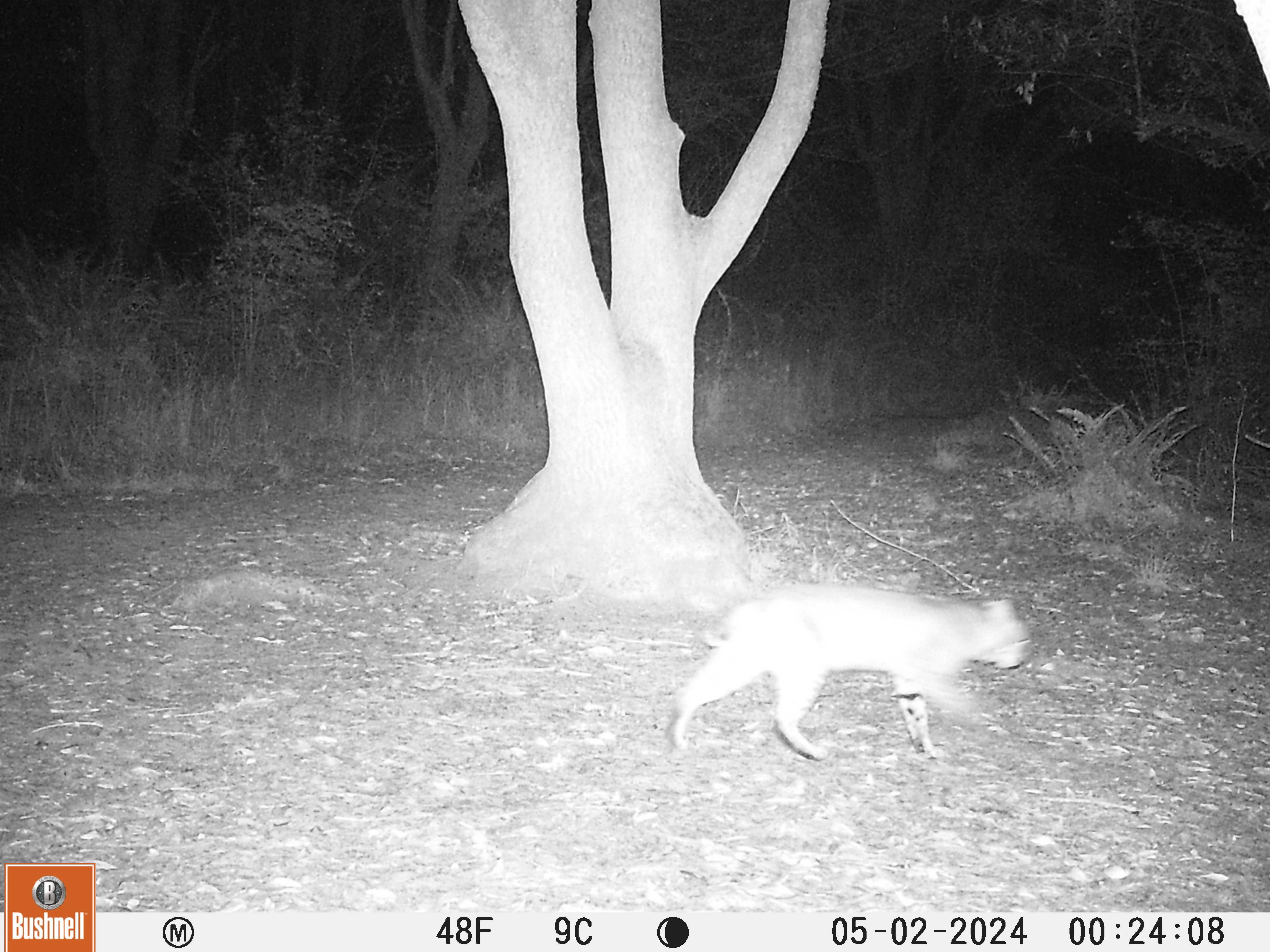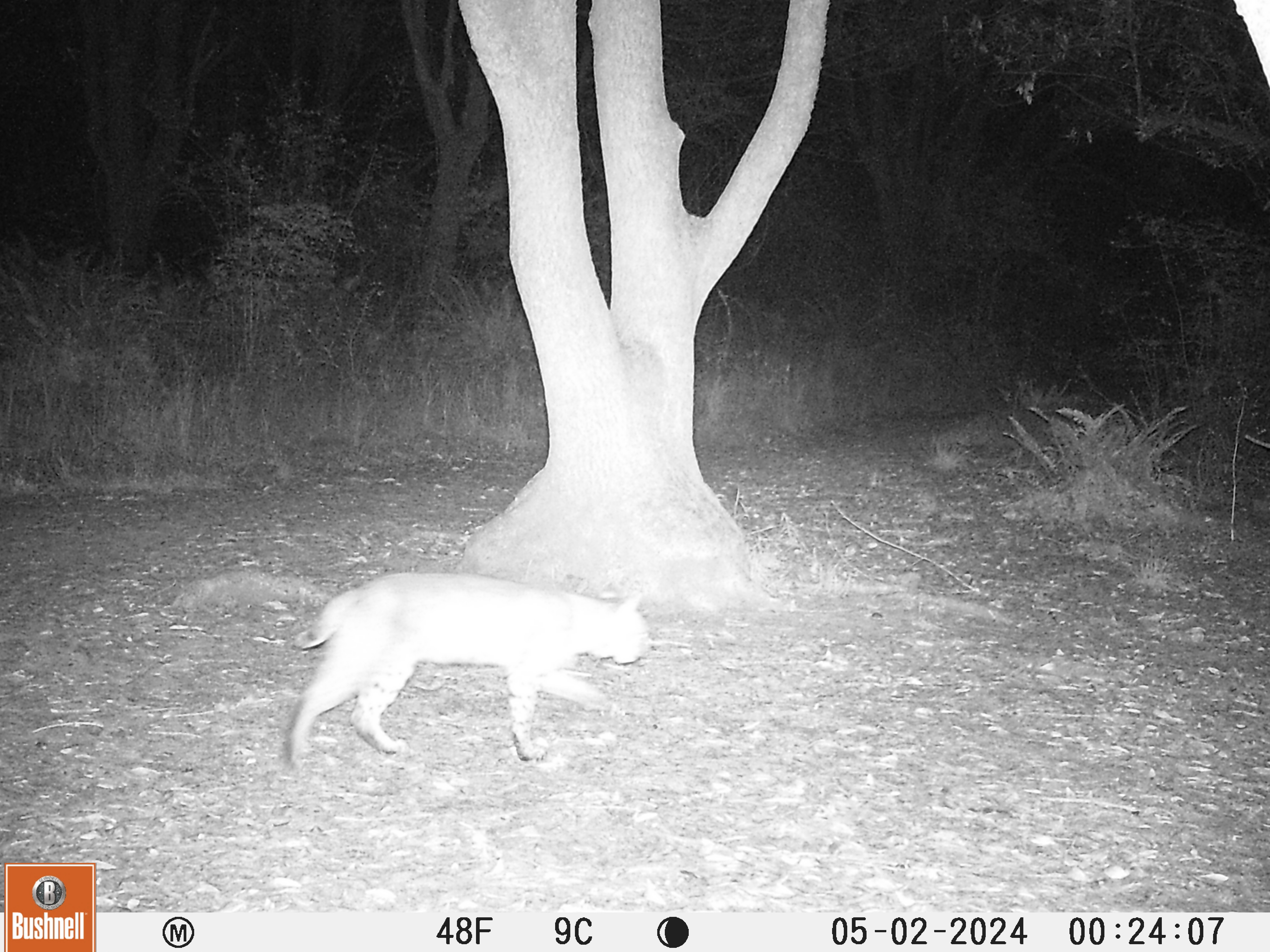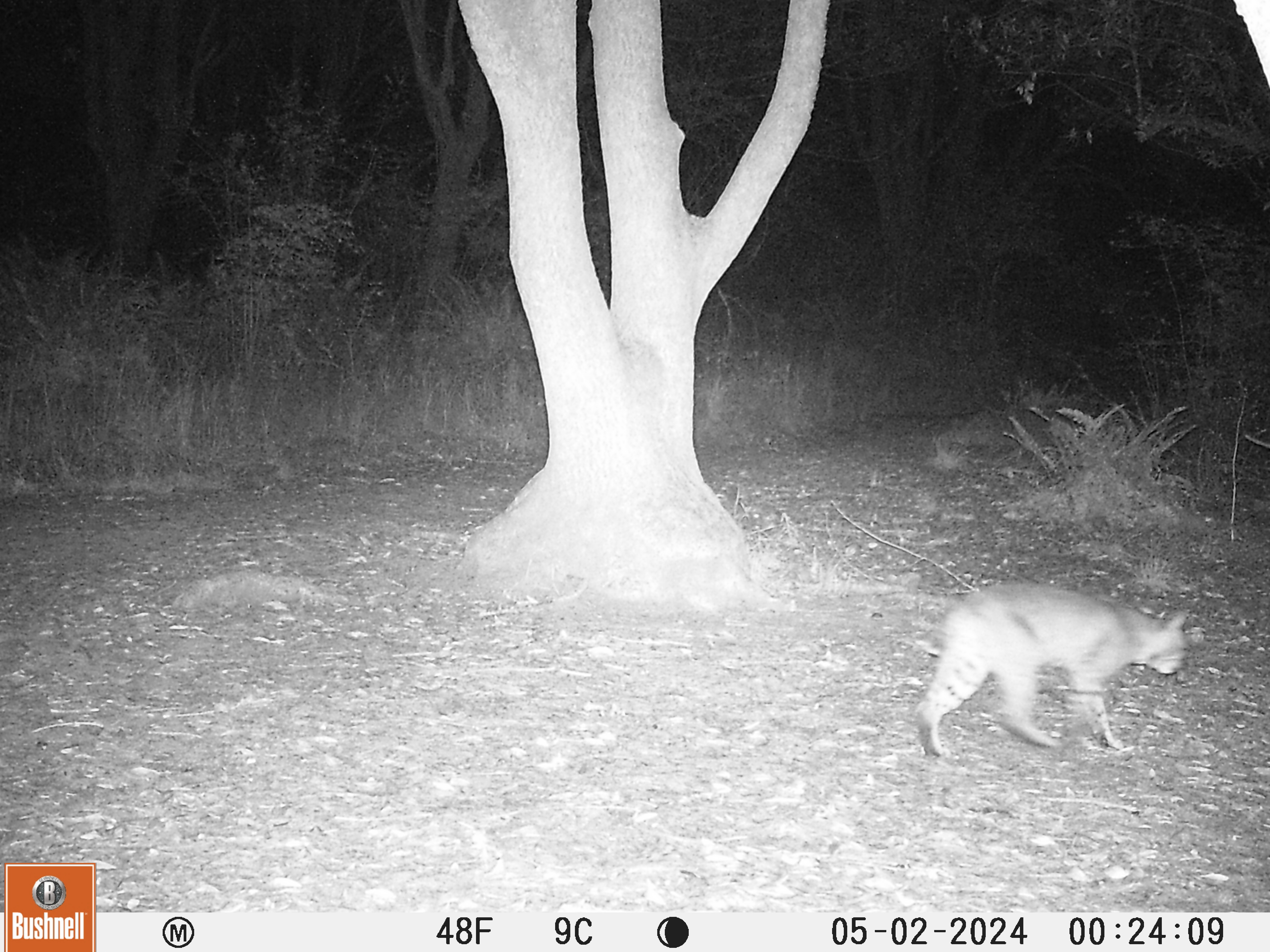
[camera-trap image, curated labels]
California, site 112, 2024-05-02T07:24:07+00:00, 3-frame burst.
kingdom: Animalia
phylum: Chordata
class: Mammalia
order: Carnivora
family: Felidae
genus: Lynx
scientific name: Lynx rufus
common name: bobcat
Bobcat (Lynx rufus).